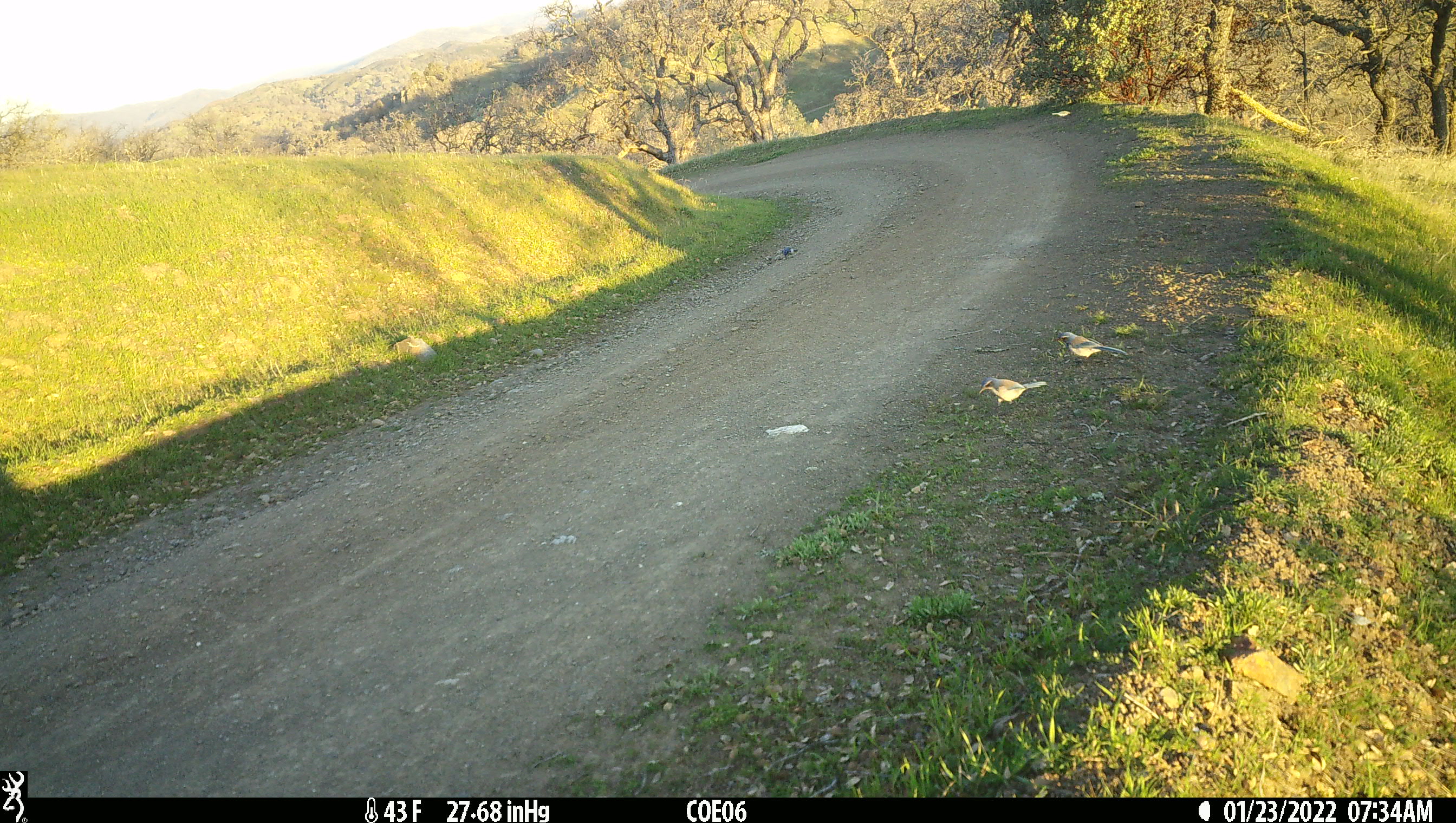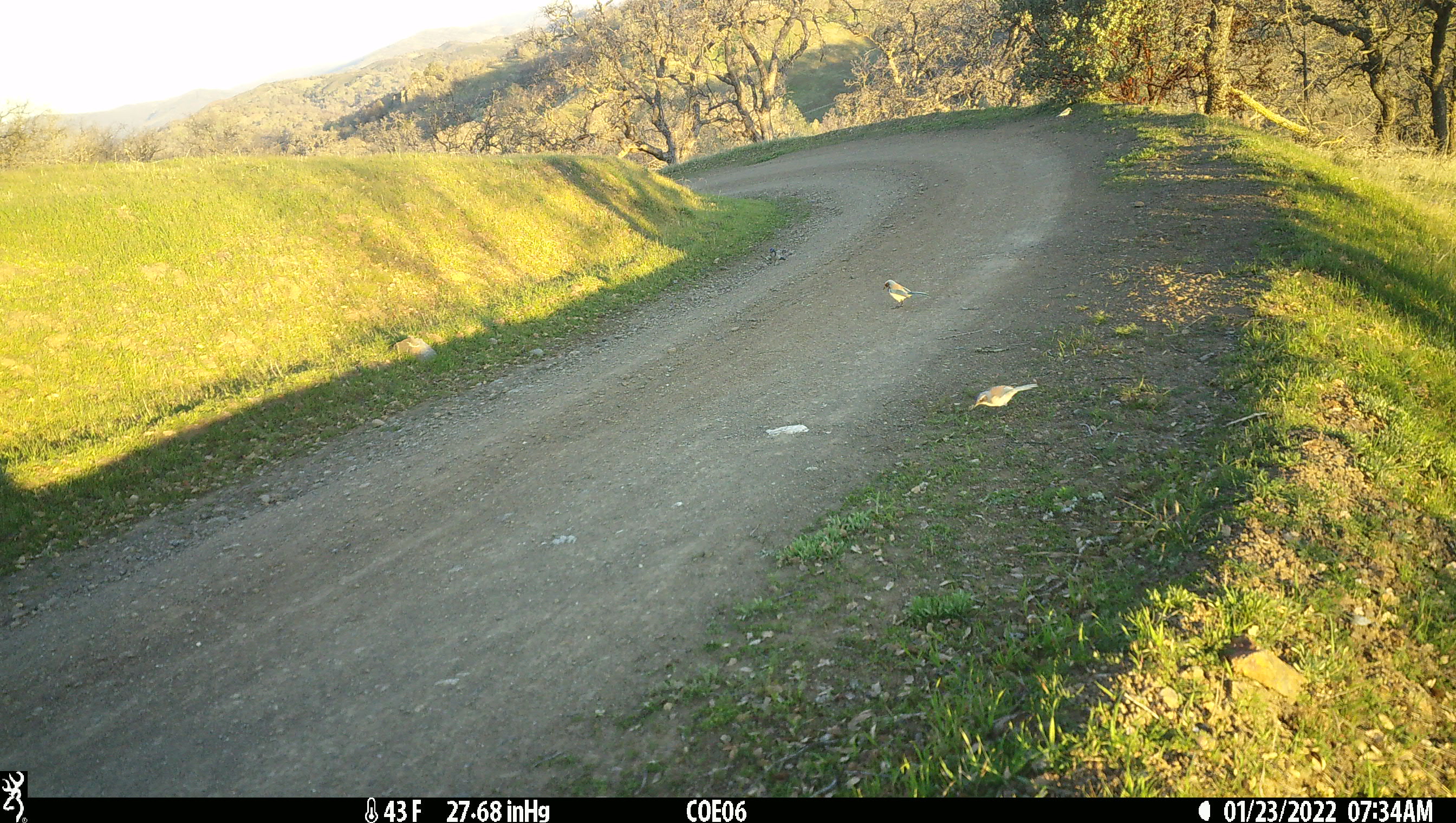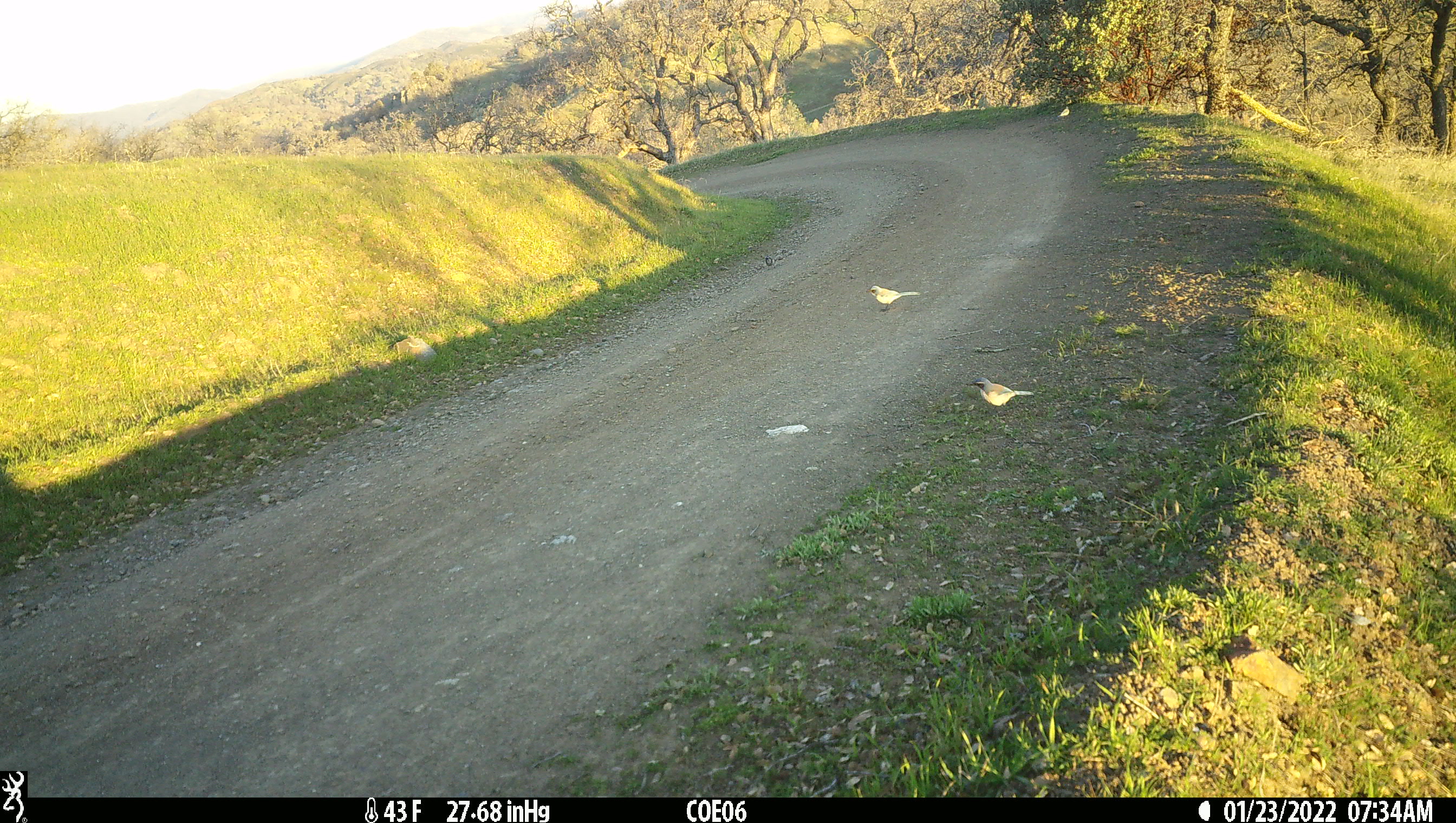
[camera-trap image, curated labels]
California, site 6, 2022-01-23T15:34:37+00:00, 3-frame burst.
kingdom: Animalia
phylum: Chordata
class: Aves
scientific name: Aves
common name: bird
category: unknown bird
Unknown bird (bird) (Aves).